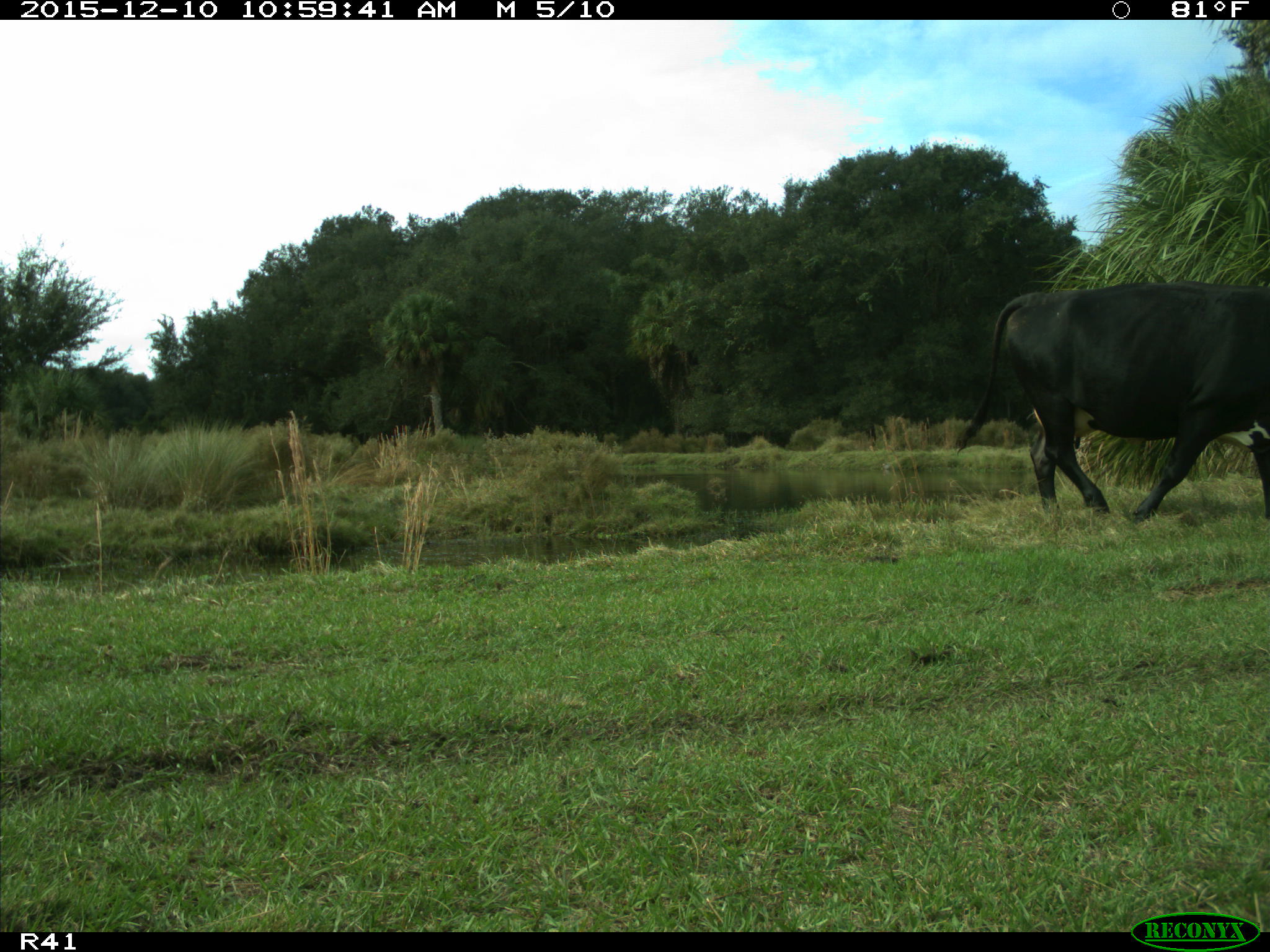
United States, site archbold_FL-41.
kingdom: Animalia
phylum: Chordata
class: Mammalia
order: Artiodactyla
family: Bovidae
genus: Bos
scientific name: Bos taurus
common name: domestic cow